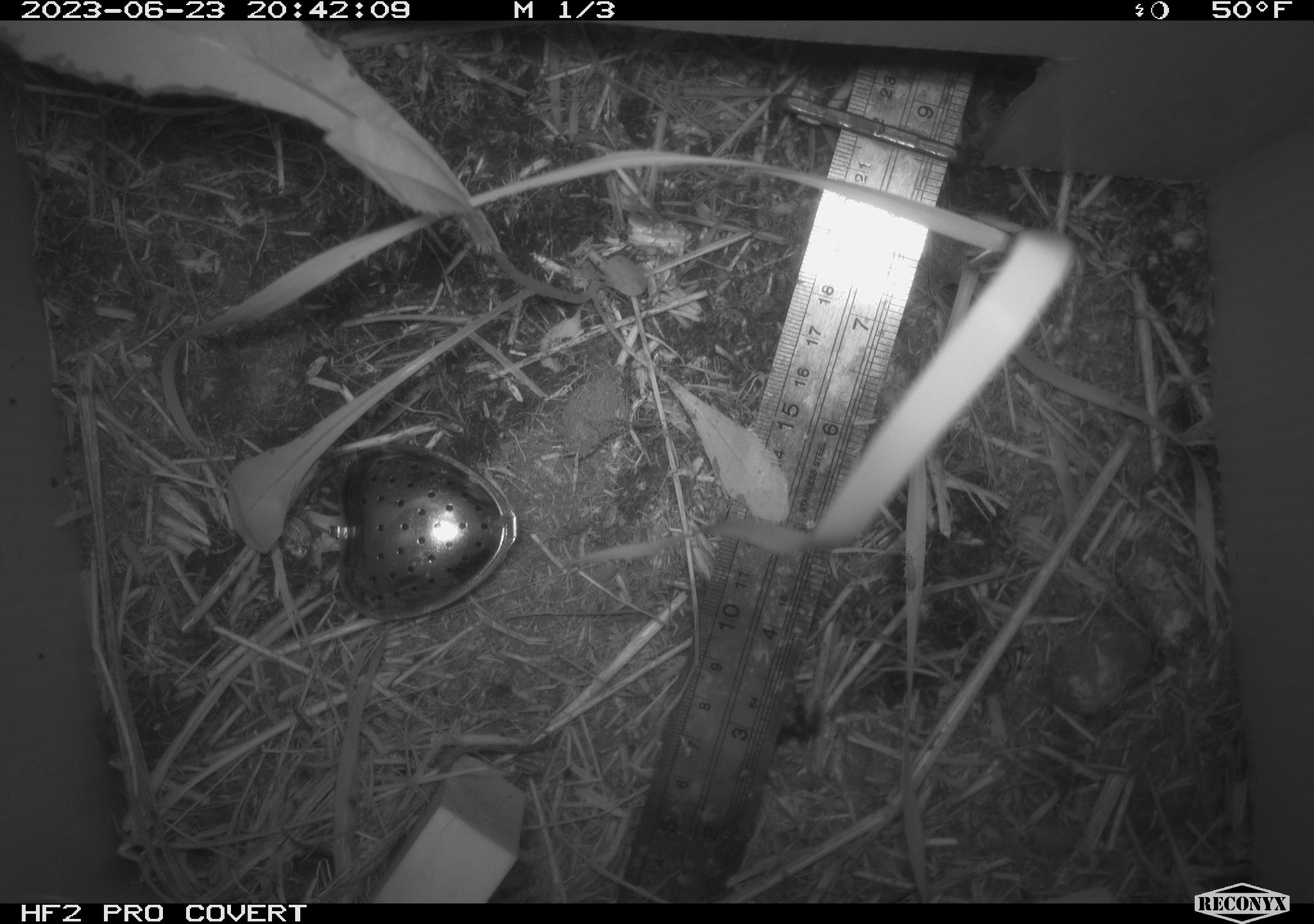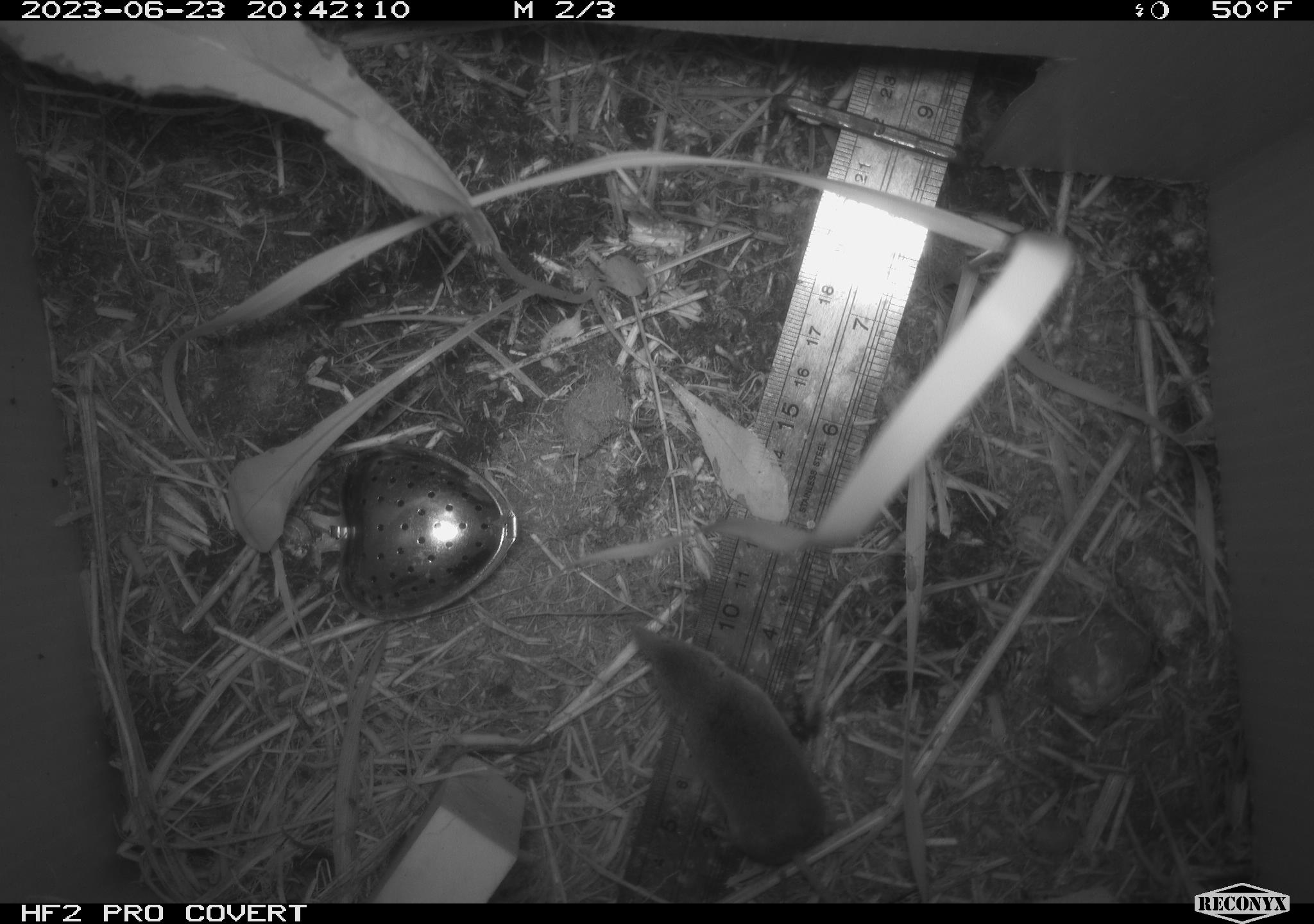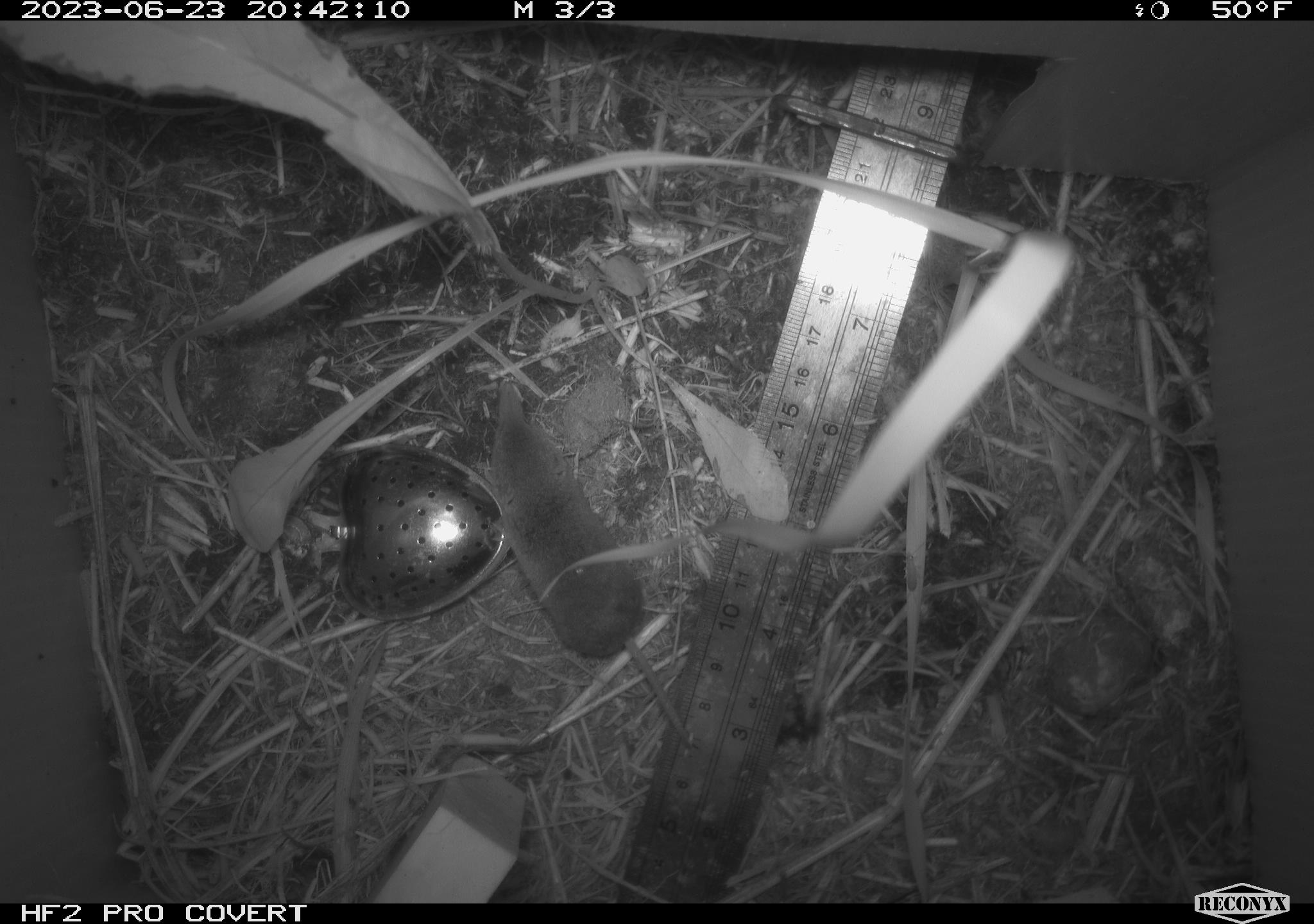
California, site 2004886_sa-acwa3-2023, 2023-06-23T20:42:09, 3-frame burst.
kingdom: Animalia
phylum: Chordata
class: Mammalia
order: Eulipotyphla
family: Soricidae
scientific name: Soricidae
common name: shrews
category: soricidae family